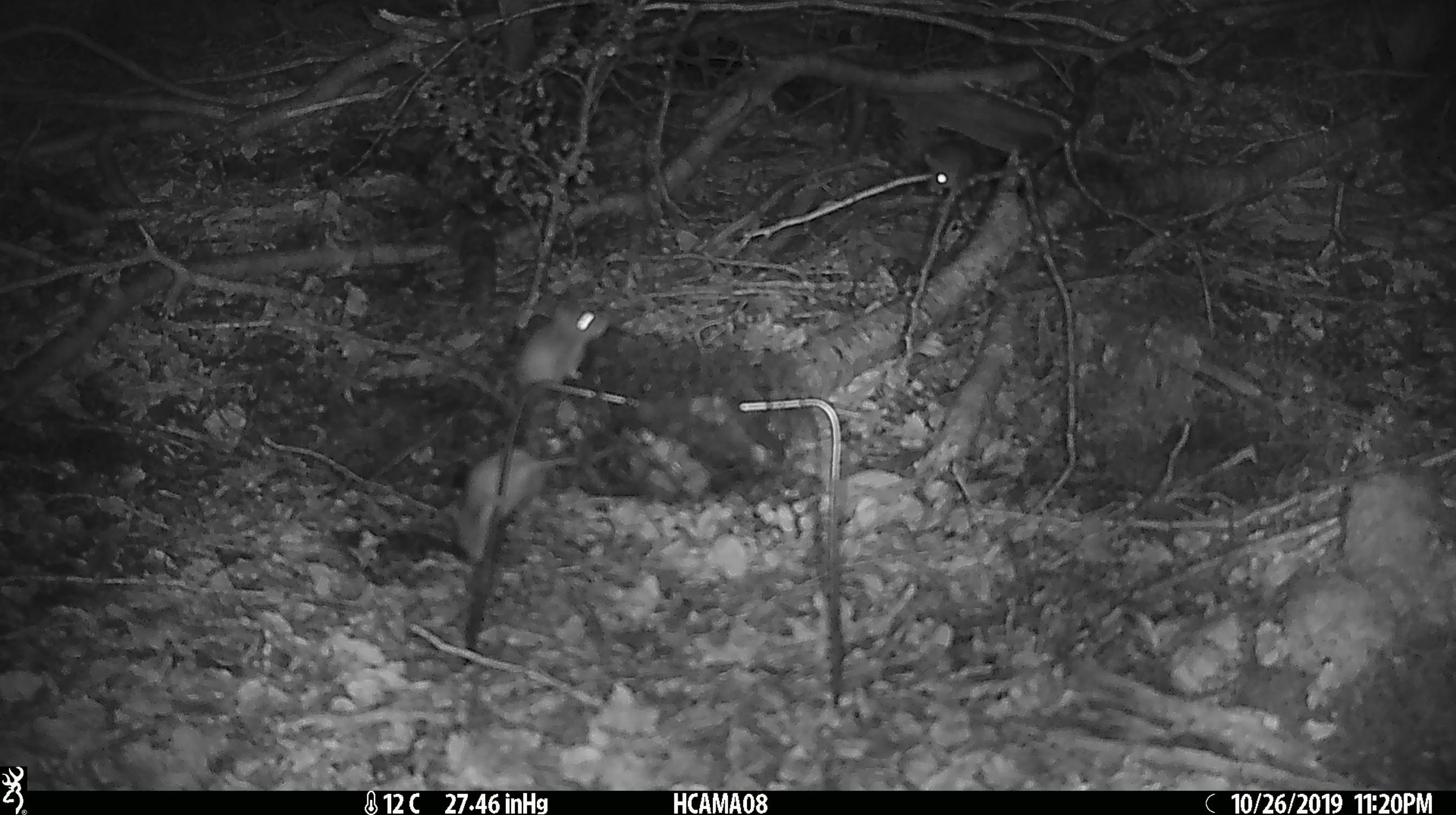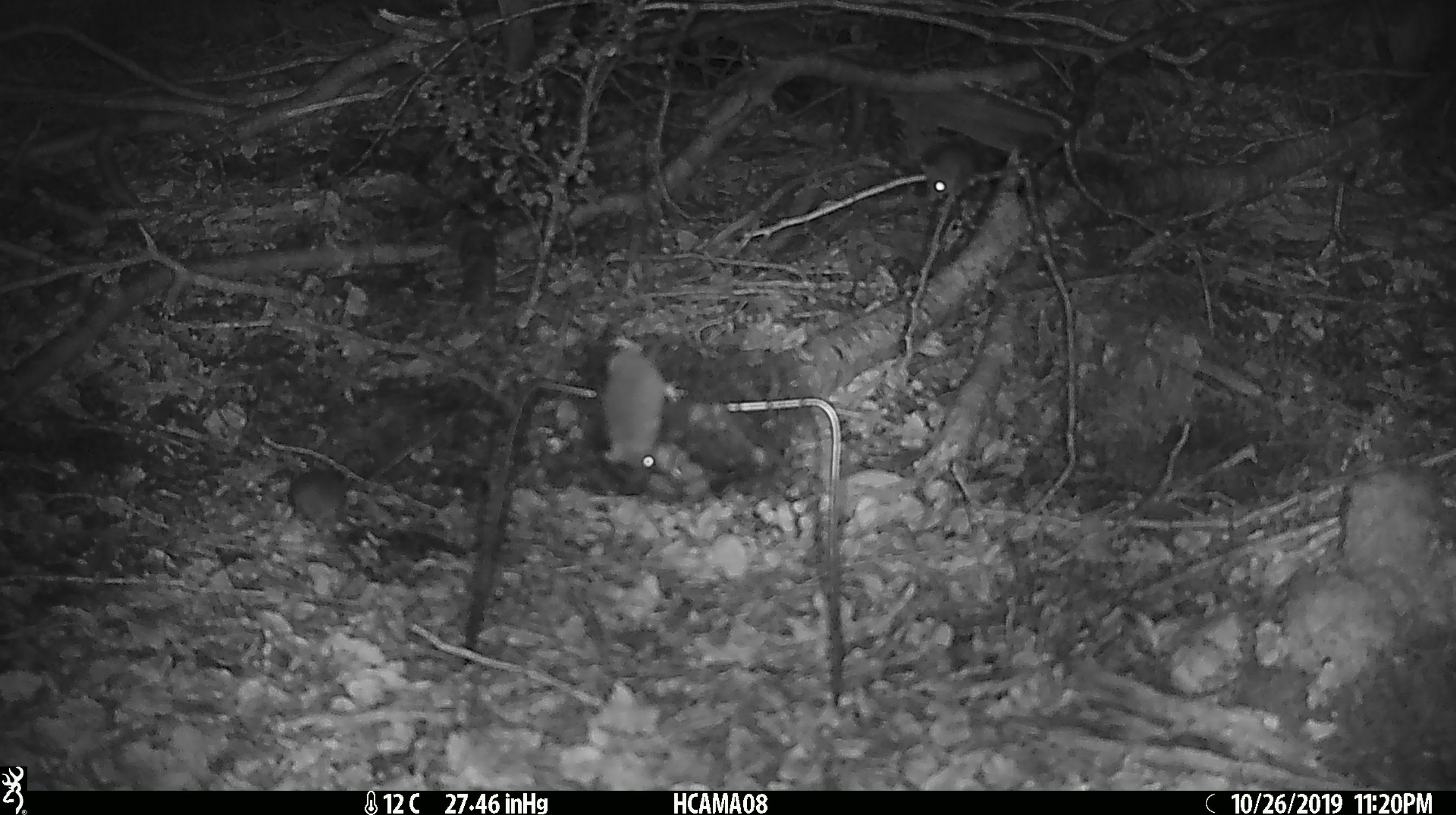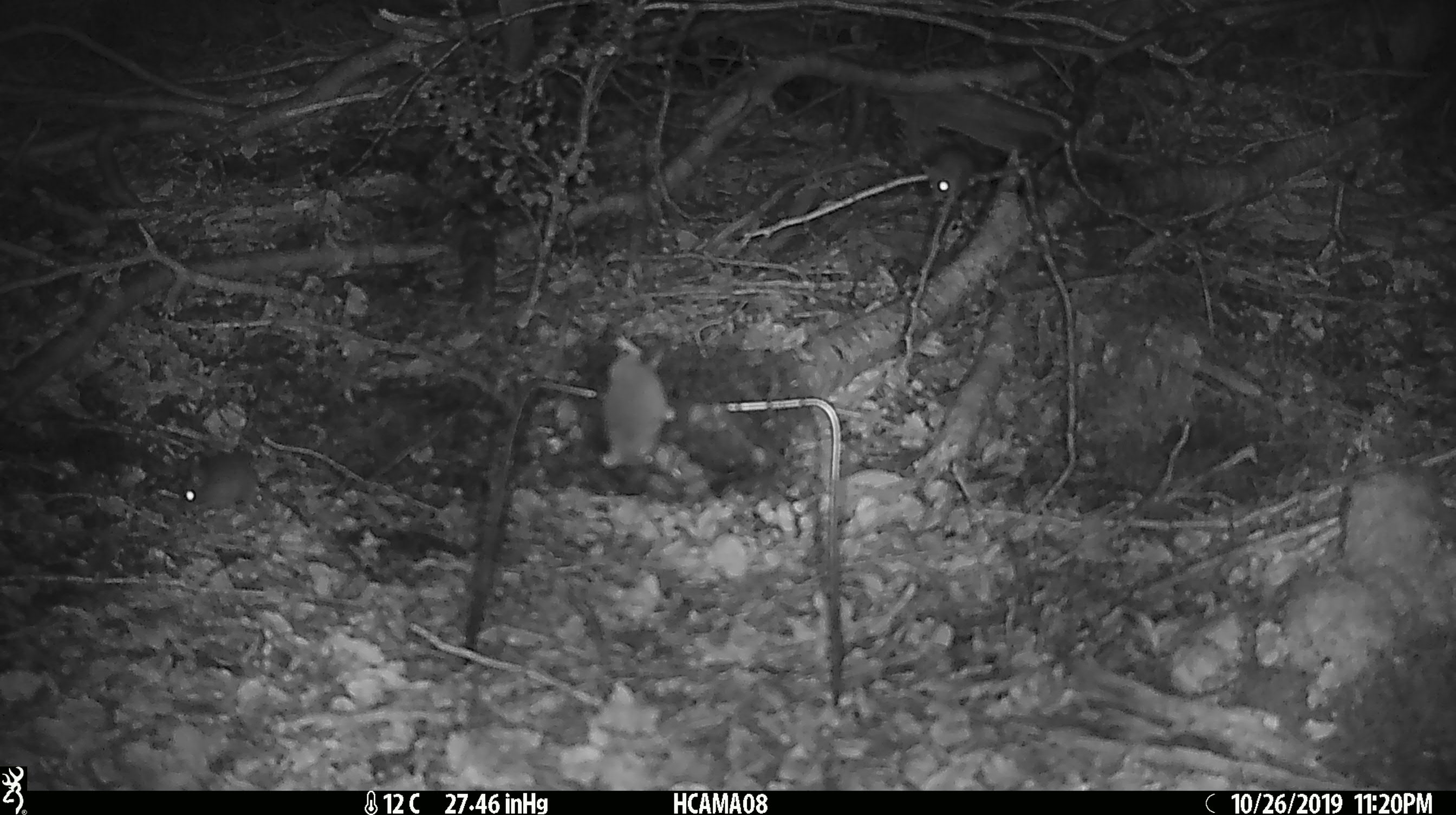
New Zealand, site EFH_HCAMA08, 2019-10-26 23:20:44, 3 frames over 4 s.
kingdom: Animalia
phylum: Chordata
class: Mammalia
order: Rodentia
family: Muridae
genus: Mus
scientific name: Mus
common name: mouse